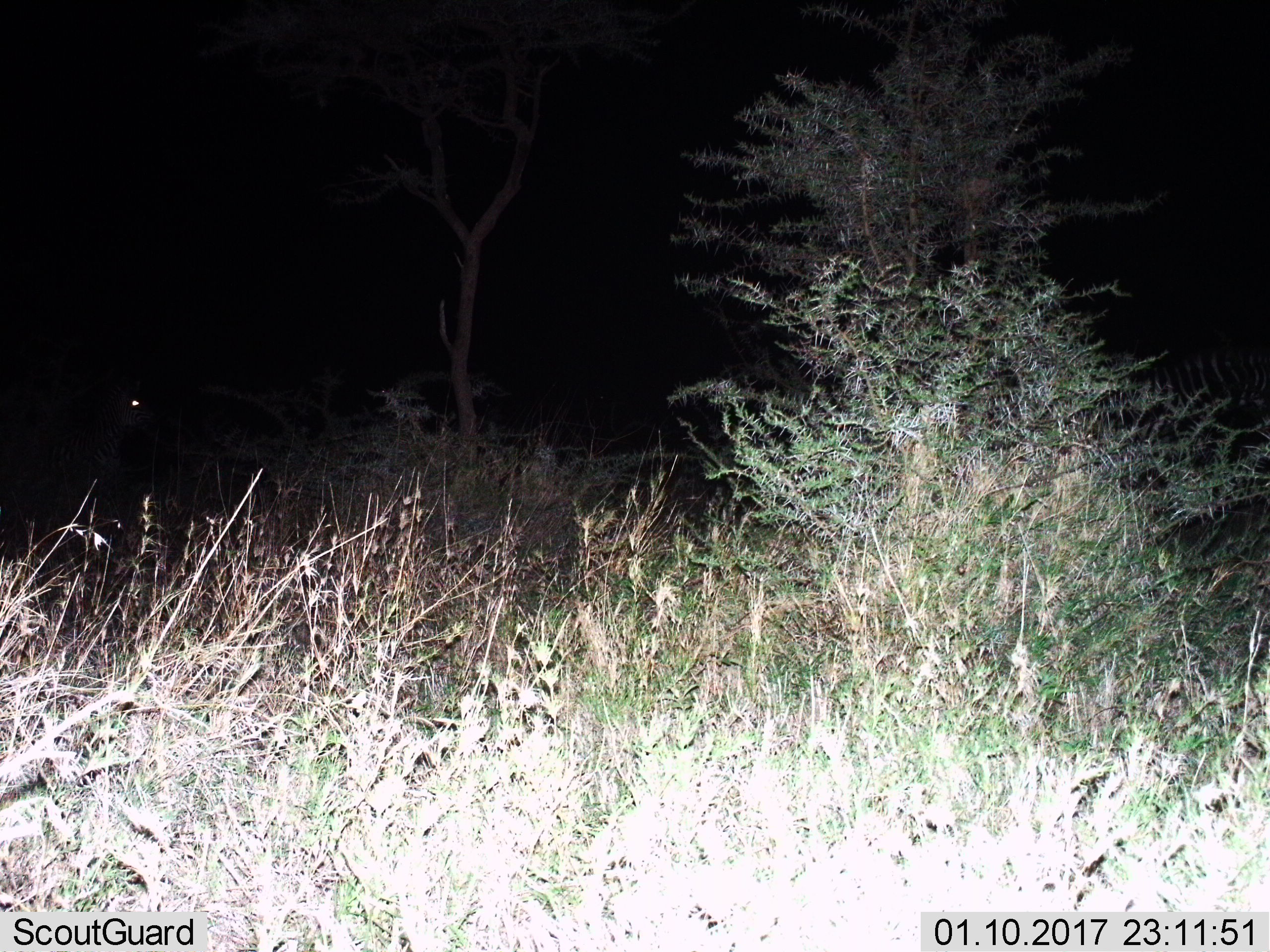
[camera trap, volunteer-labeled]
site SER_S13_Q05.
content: unidentified animal